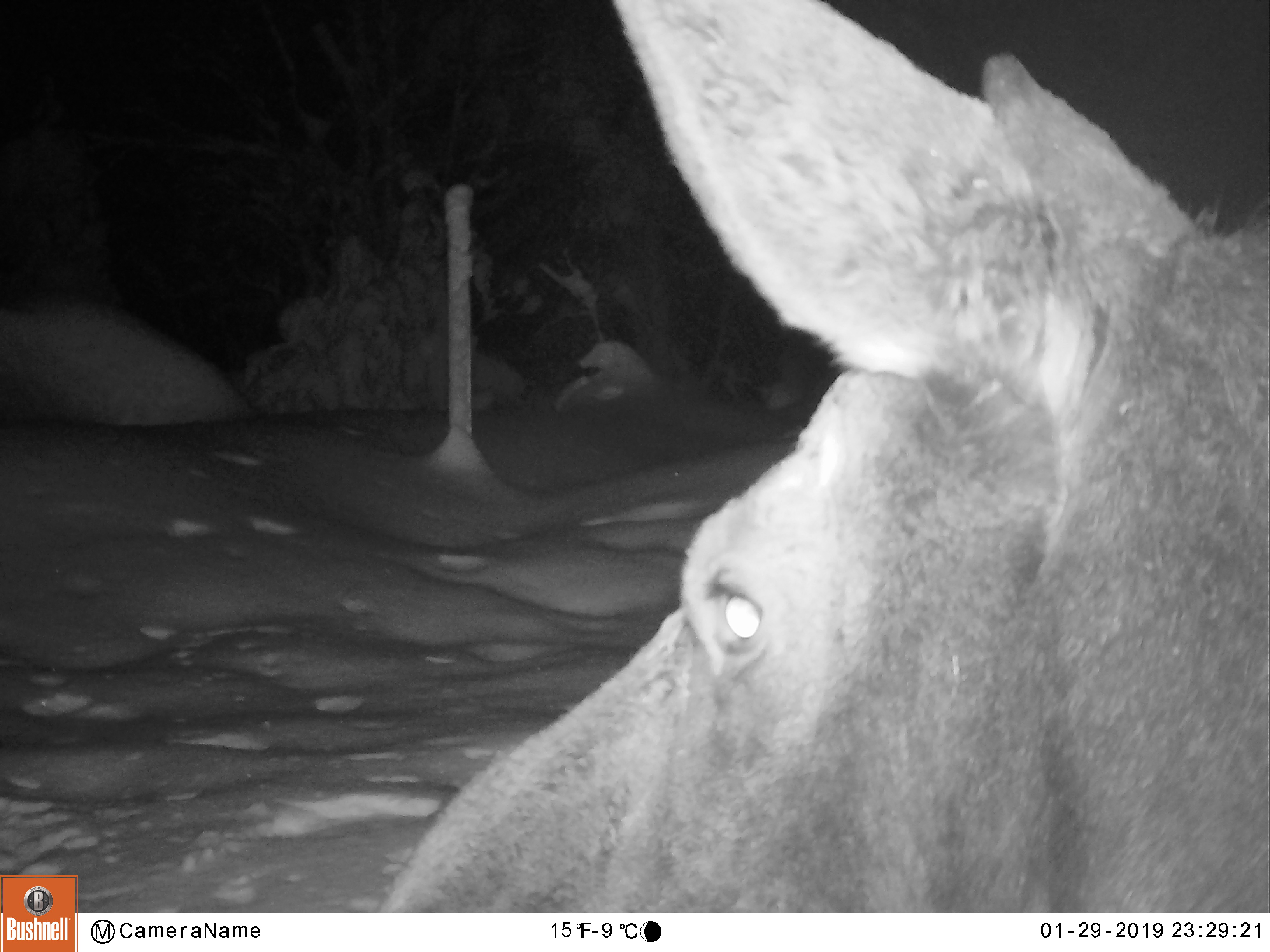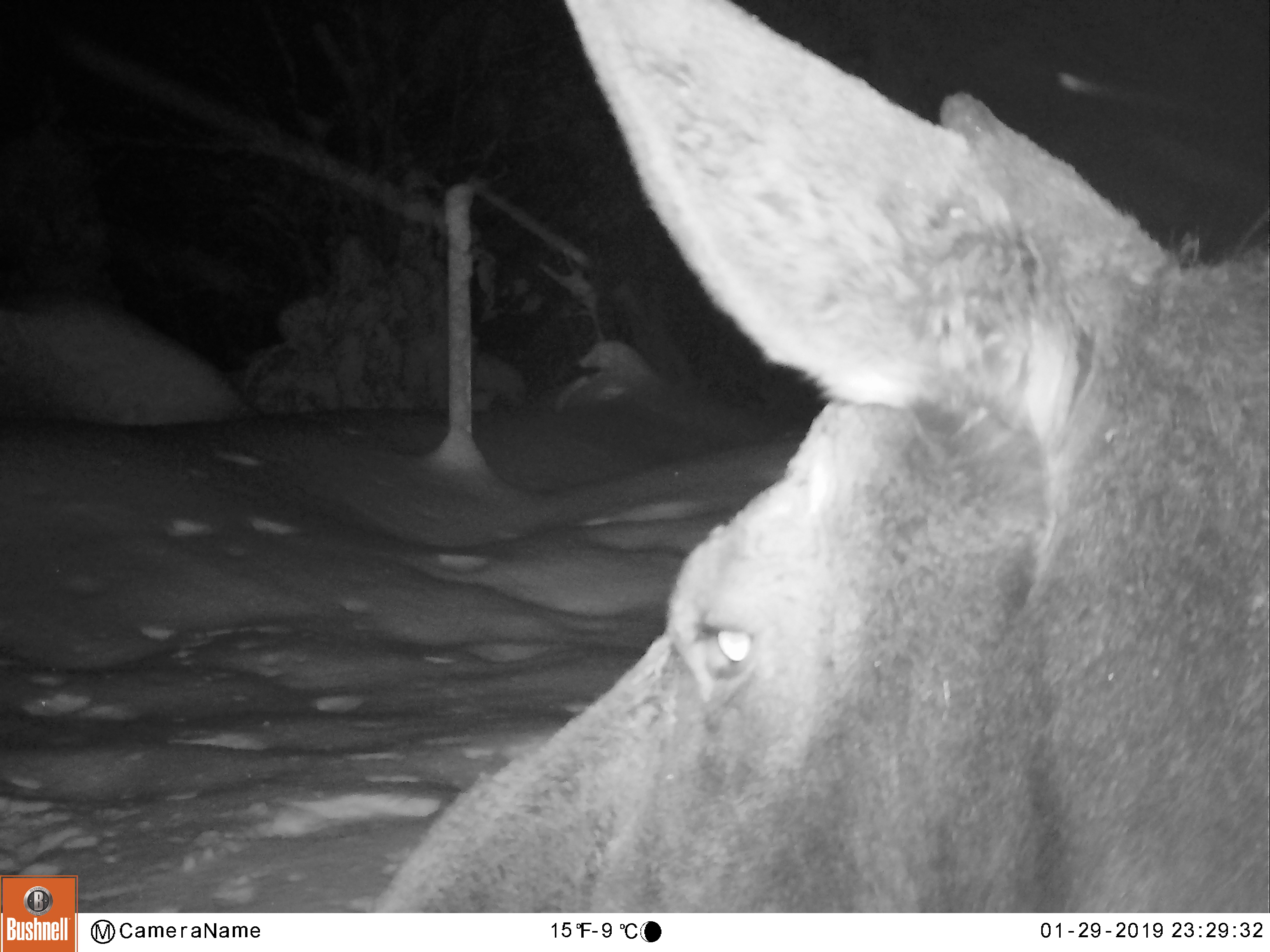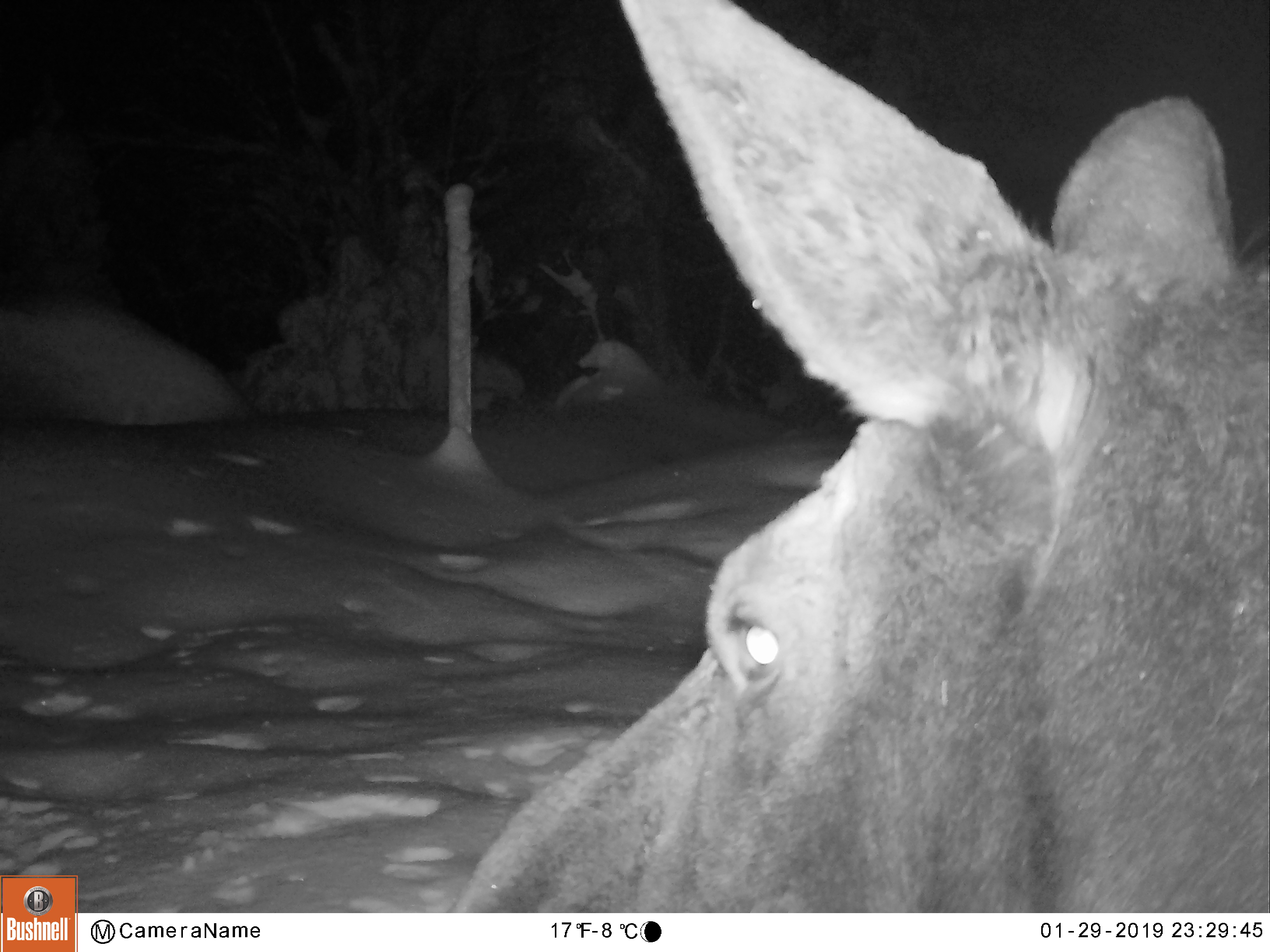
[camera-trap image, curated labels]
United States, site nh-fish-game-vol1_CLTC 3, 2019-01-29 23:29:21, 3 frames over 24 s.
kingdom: Animalia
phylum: Chordata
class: Mammalia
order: Artiodactyla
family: Cervidae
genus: Alces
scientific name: Alces alces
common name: moose